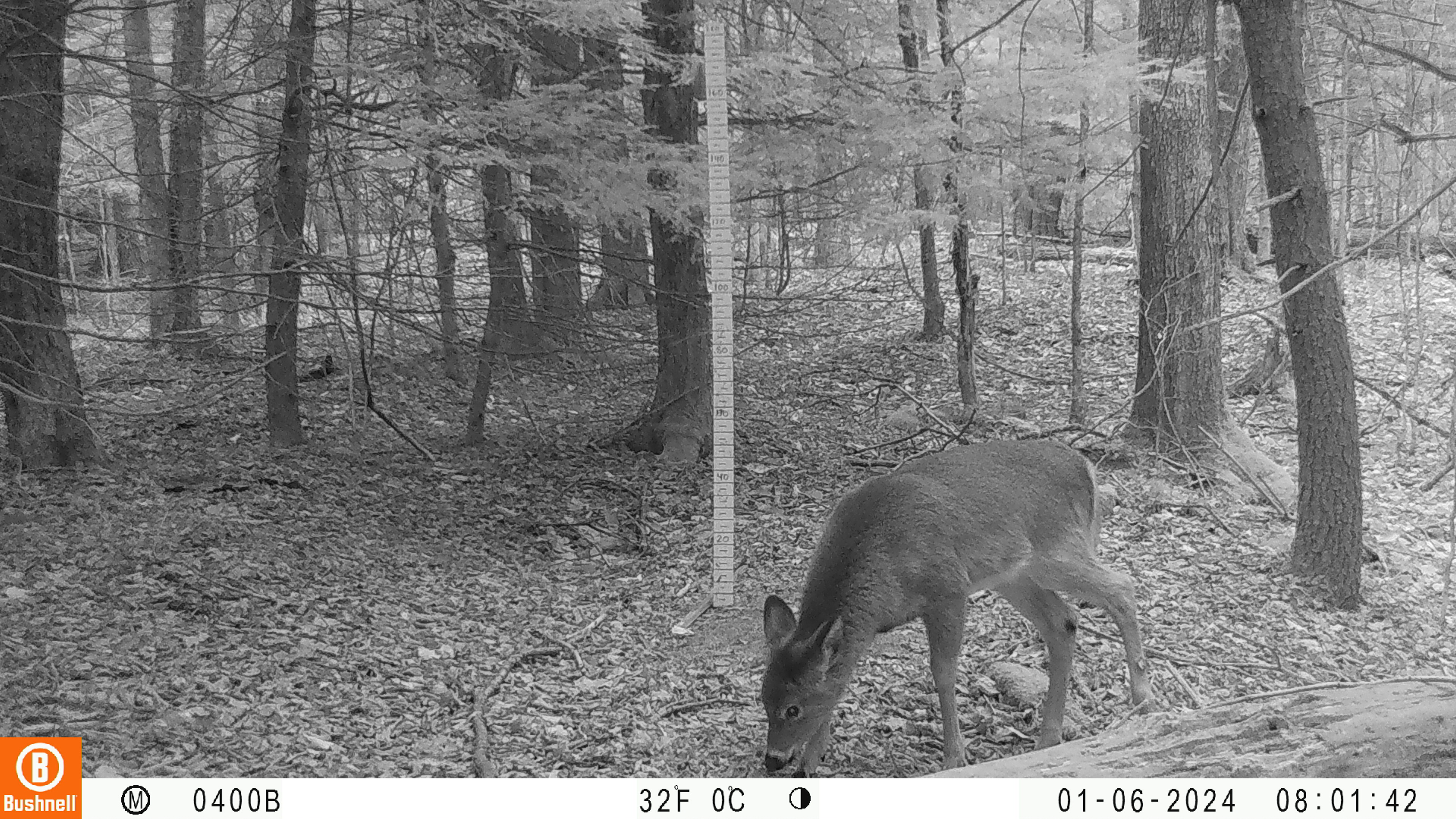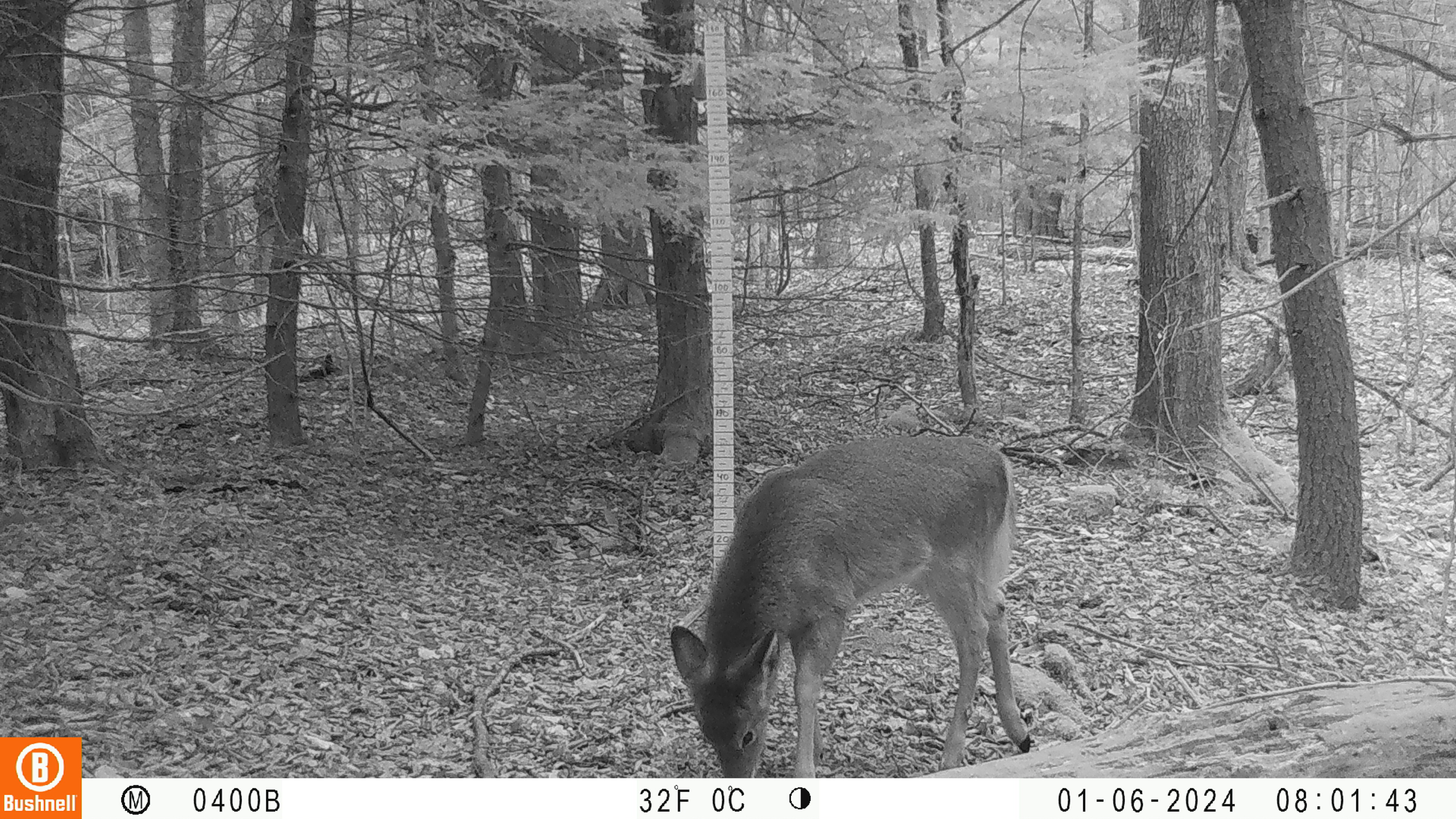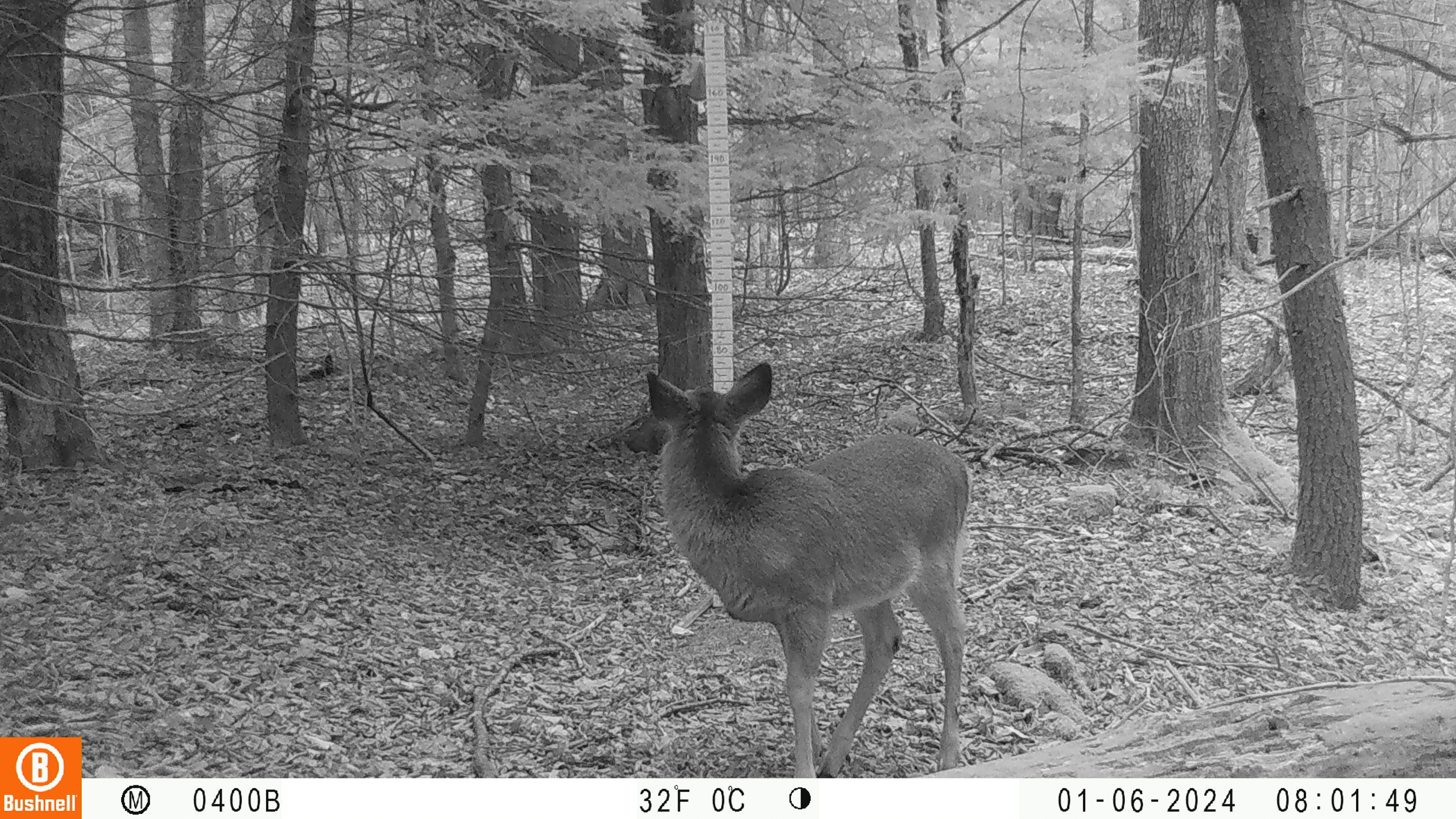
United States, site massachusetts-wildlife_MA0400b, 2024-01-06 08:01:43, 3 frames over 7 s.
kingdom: Animalia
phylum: Chordata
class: Mammalia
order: Artiodactyla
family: Cervidae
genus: Odocoileus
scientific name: Odocoileus virginianus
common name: white-tailed deer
White-tailed deer (Odocoileus virginianus).